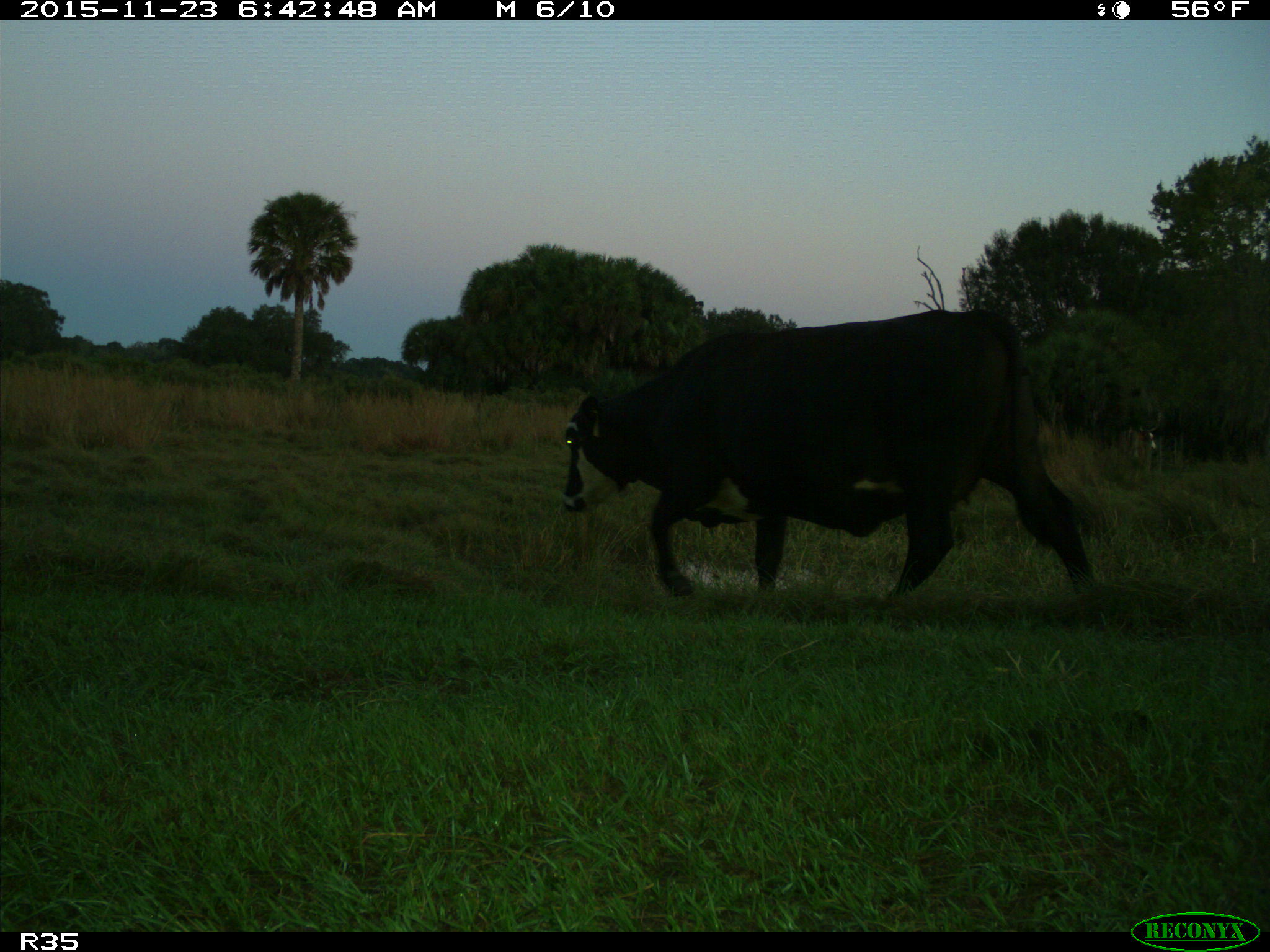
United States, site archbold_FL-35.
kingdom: Animalia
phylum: Chordata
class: Mammalia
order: Artiodactyla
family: Bovidae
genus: Bos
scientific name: Bos taurus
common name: domestic cow